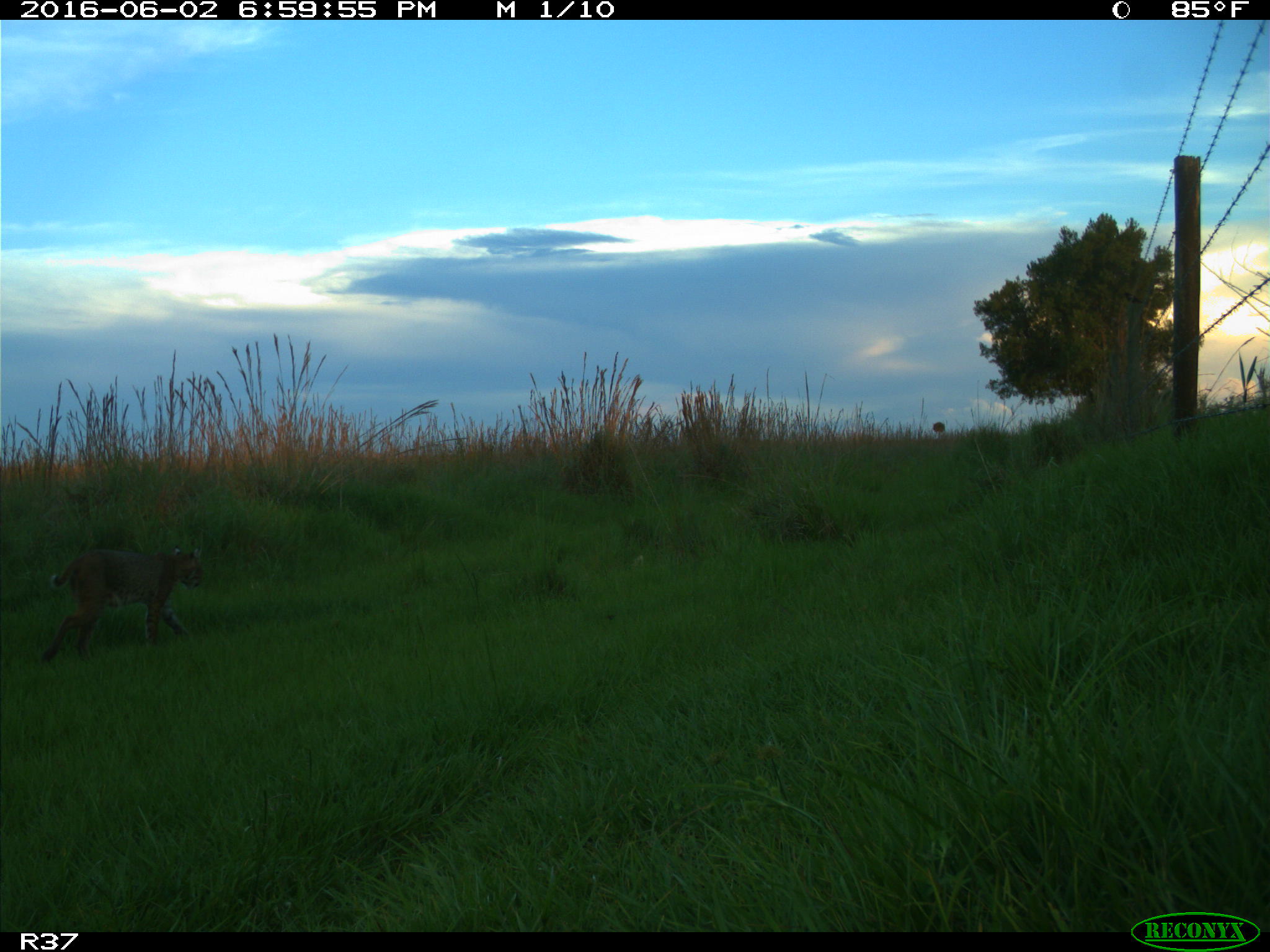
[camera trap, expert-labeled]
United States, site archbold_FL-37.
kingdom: Animalia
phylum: Chordata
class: Mammalia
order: Carnivora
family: Felidae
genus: Lynx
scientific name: Lynx rufus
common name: bobcat